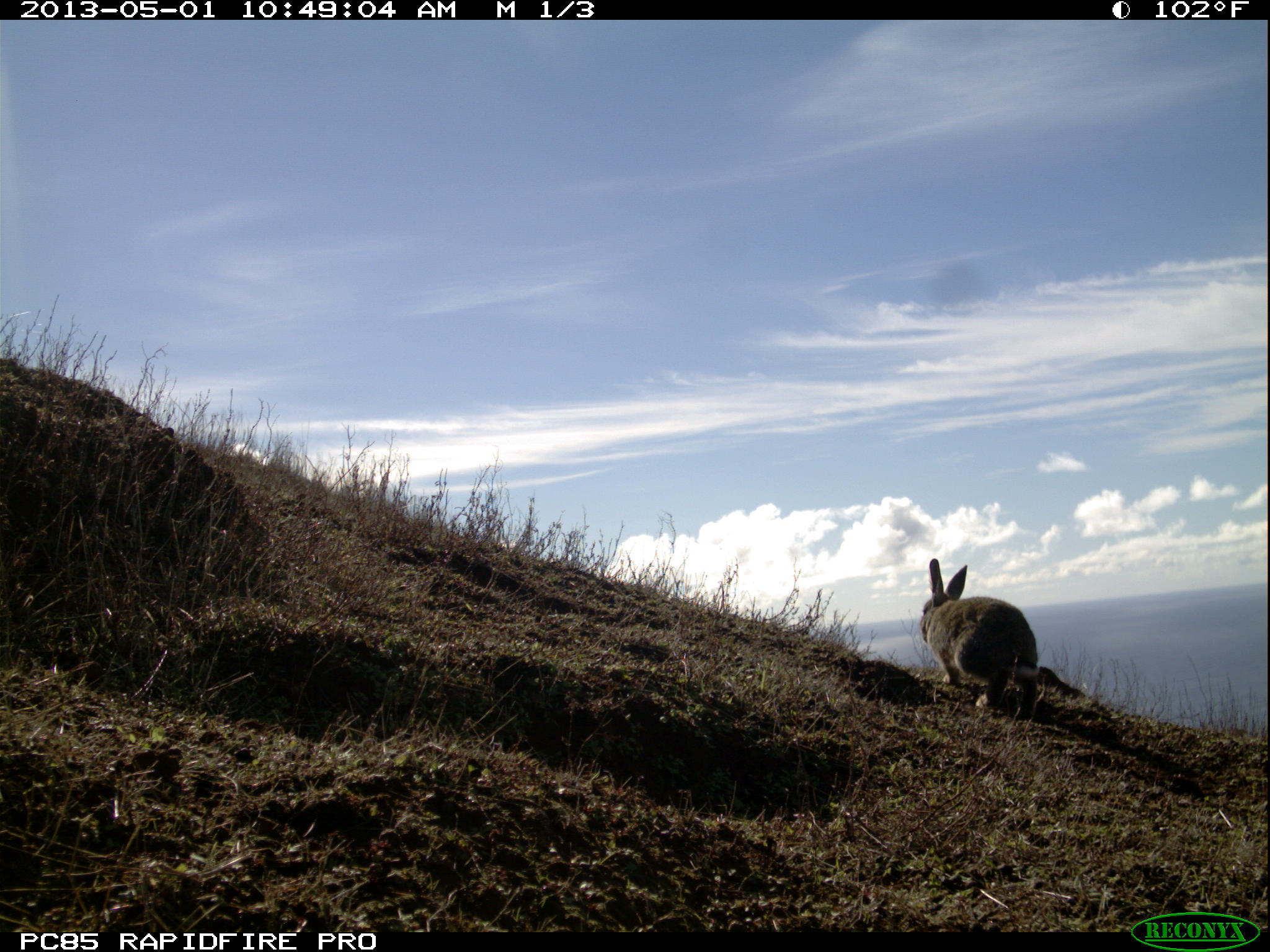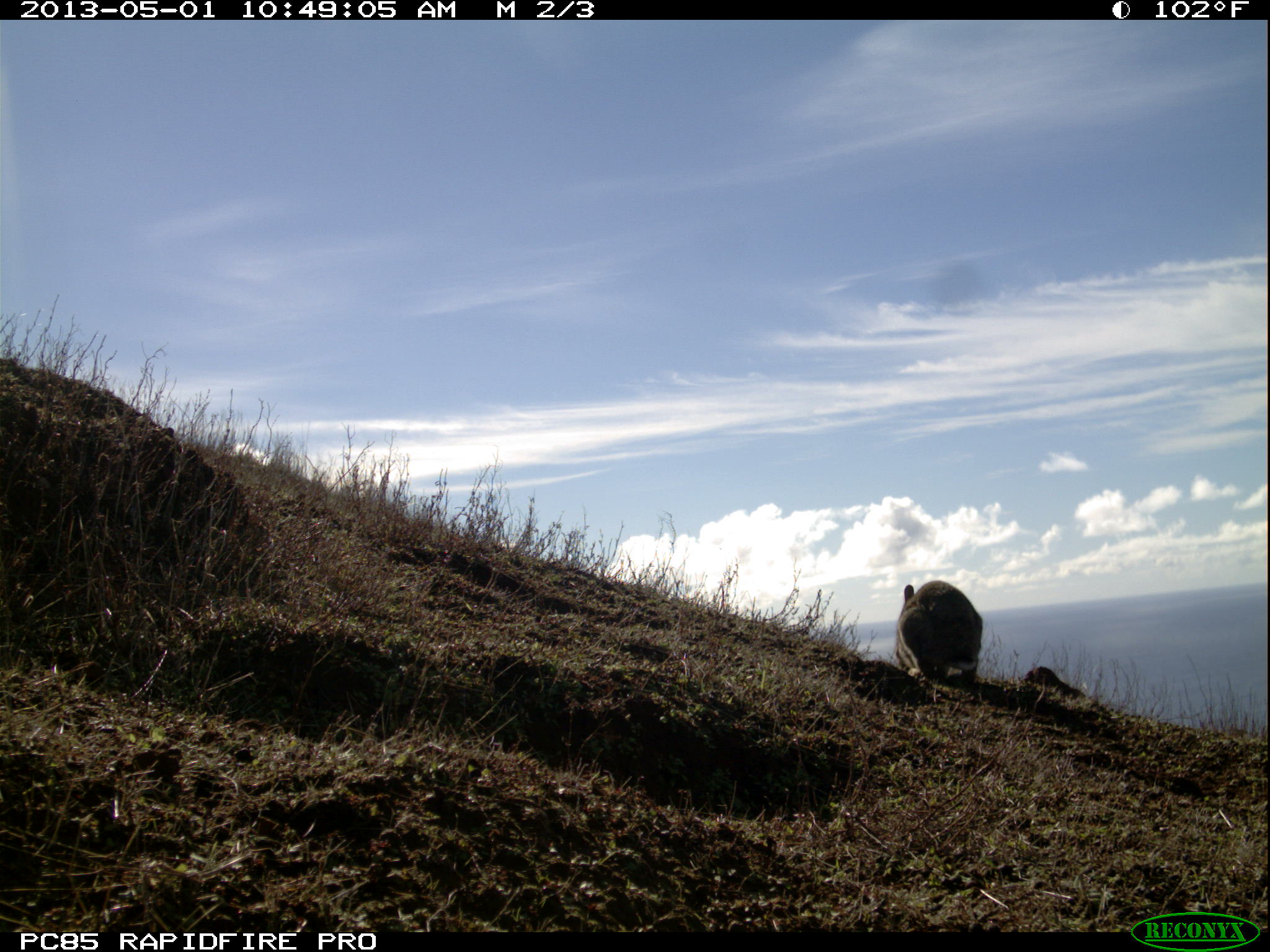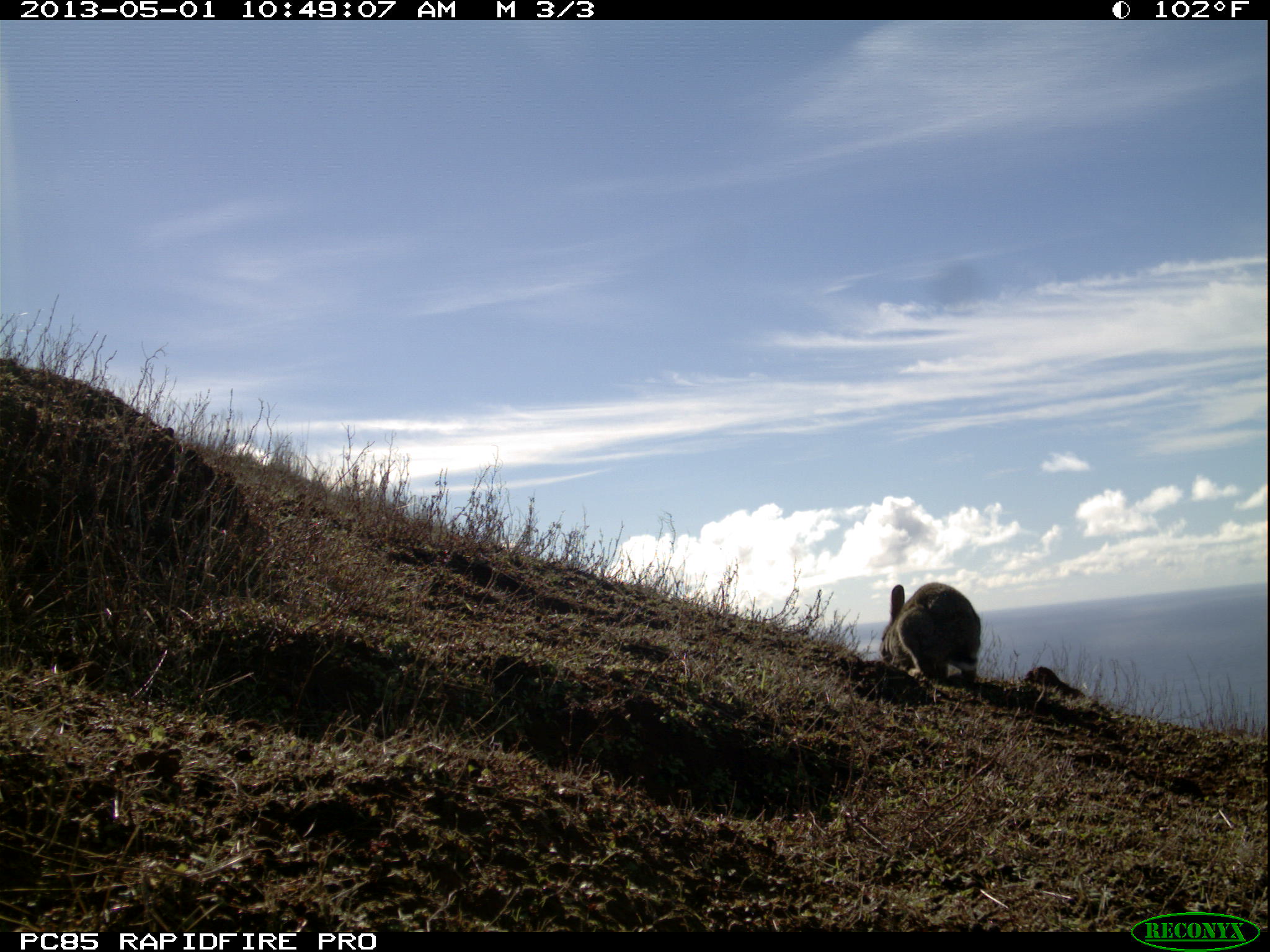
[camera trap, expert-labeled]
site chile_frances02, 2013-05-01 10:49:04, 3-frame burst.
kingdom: Animalia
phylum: Chordata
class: Mammalia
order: Lagomorpha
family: Leporidae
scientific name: Leporidae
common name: rabbits and hares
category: rabbit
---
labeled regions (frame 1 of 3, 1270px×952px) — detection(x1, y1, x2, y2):
rabbit: detection(918, 559, 1046, 718)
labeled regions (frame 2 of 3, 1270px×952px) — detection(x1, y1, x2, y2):
rabbit: detection(892, 580, 983, 689)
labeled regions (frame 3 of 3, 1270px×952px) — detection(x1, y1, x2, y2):
rabbit: detection(879, 581, 982, 688)